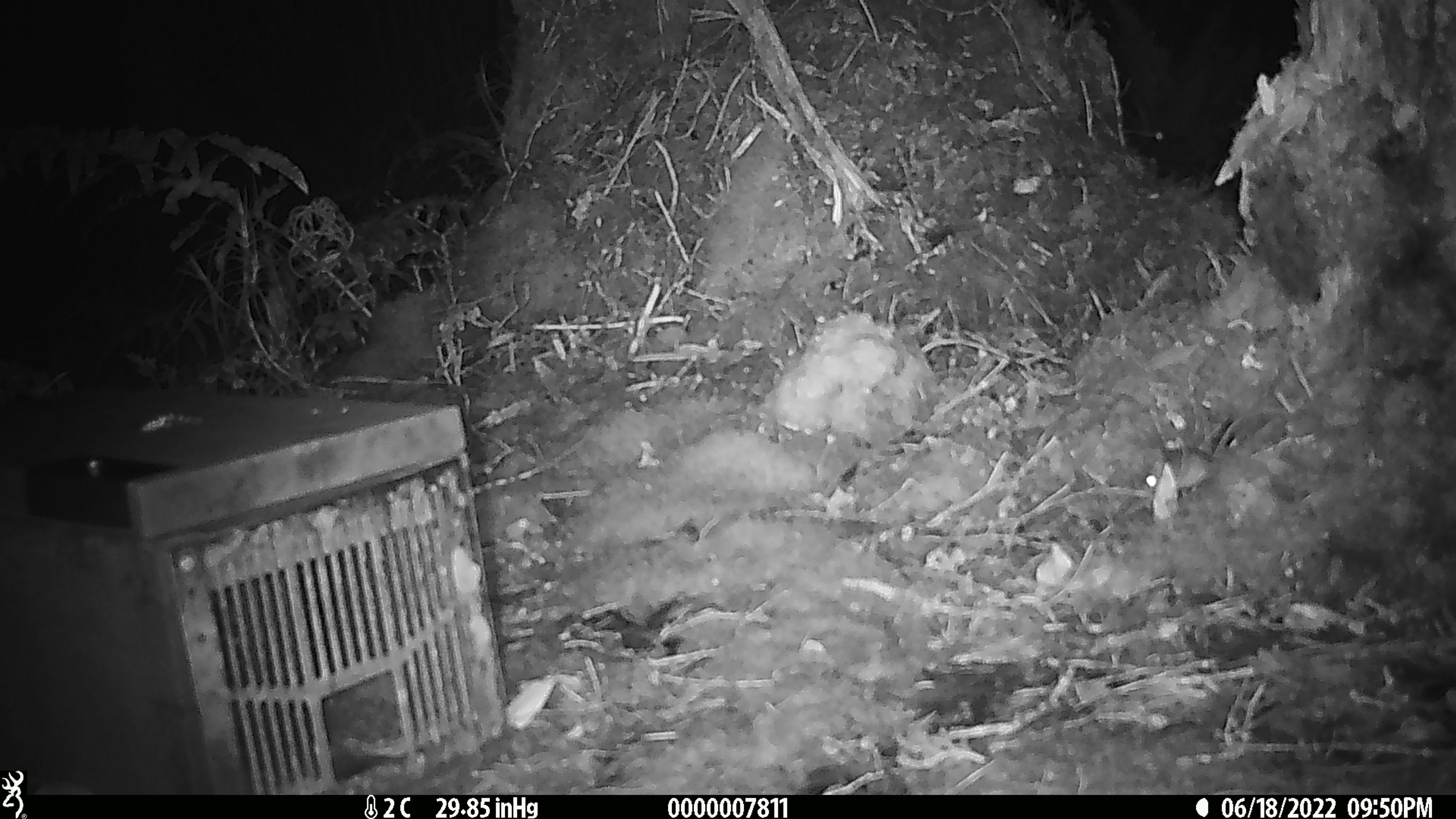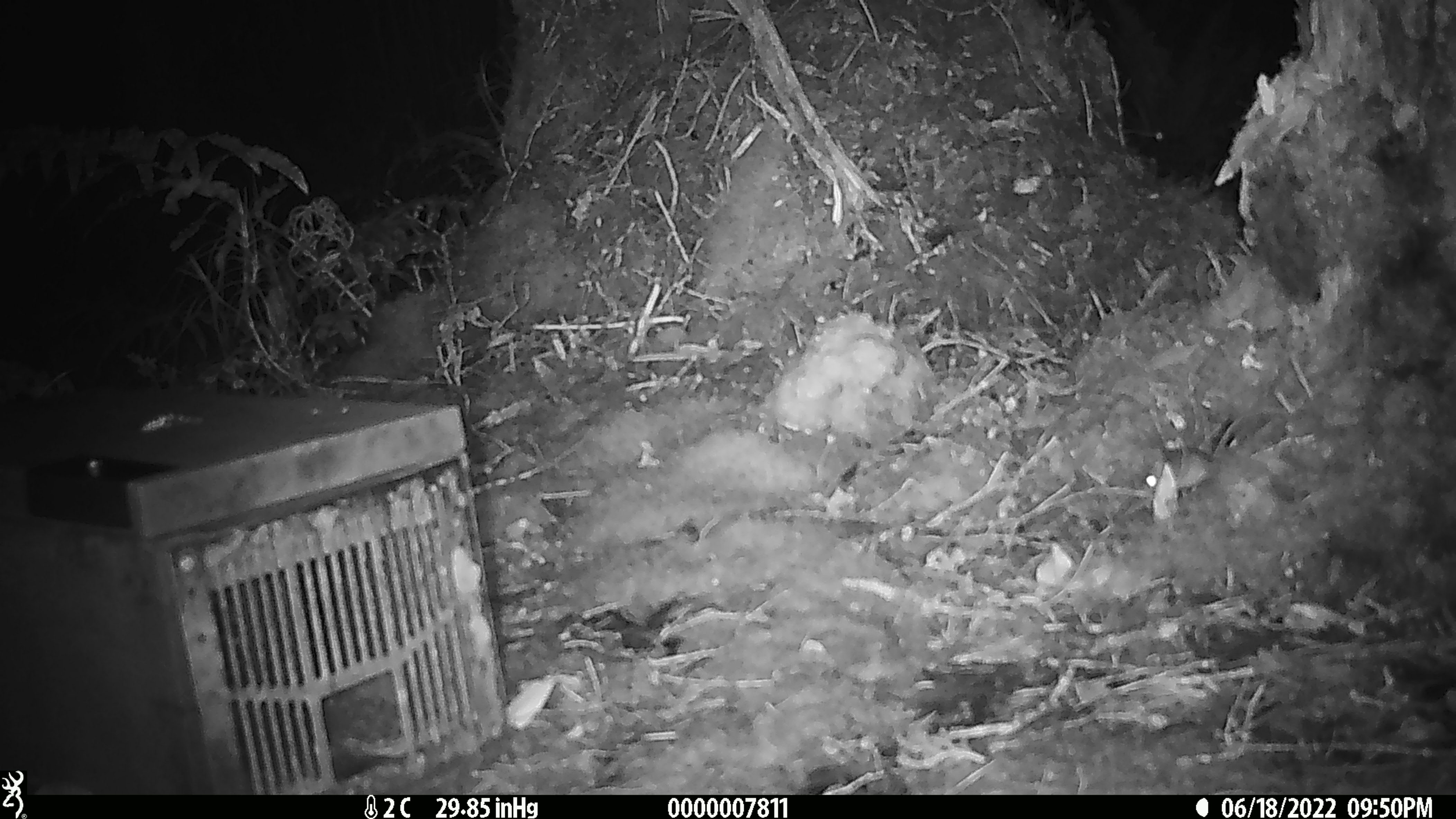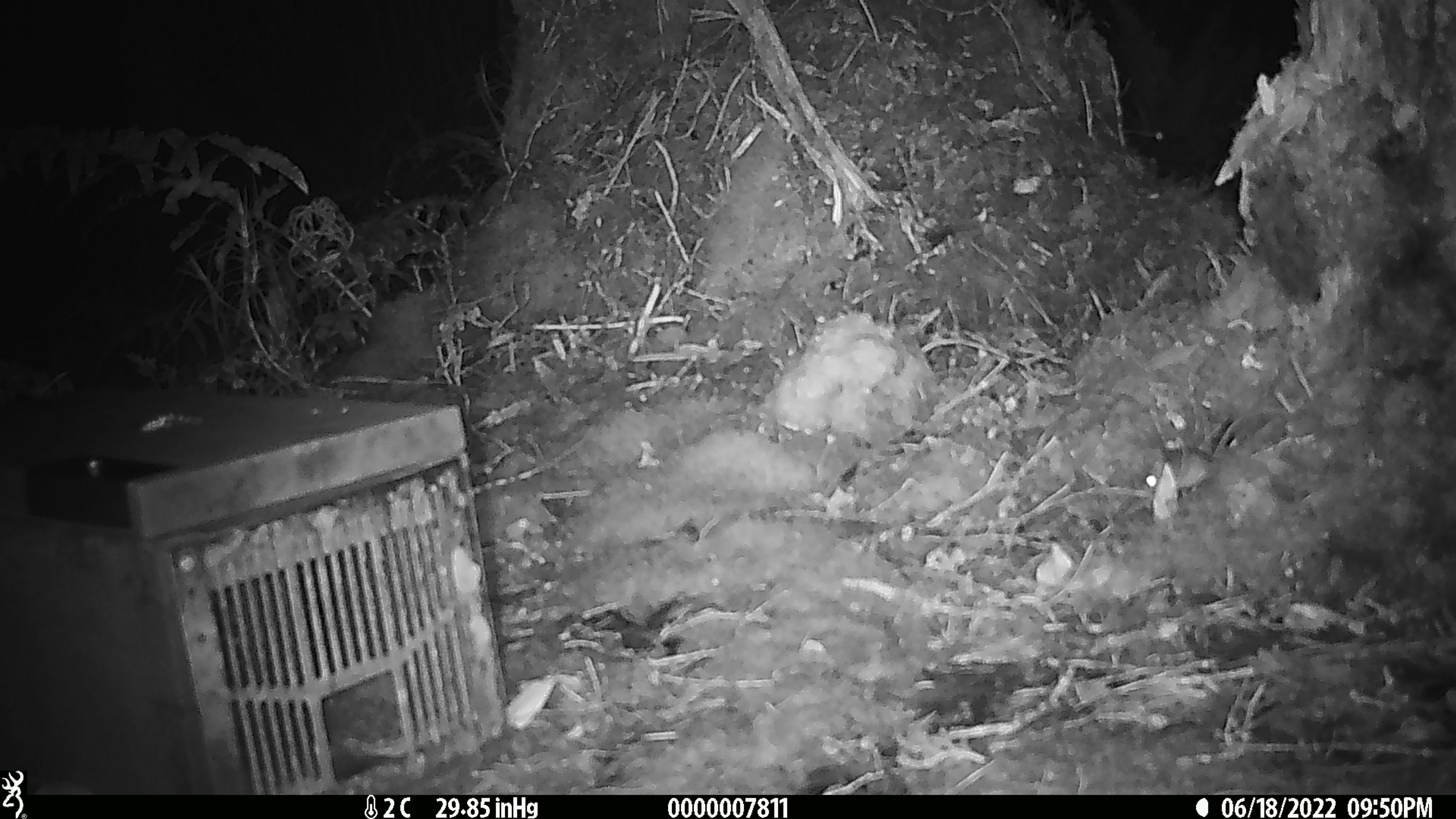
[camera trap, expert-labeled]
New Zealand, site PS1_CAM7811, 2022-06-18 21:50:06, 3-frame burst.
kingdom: Animalia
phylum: Chordata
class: Mammalia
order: Rodentia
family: Muridae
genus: Mus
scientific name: Mus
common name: mouse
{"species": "mouse (Mus)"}